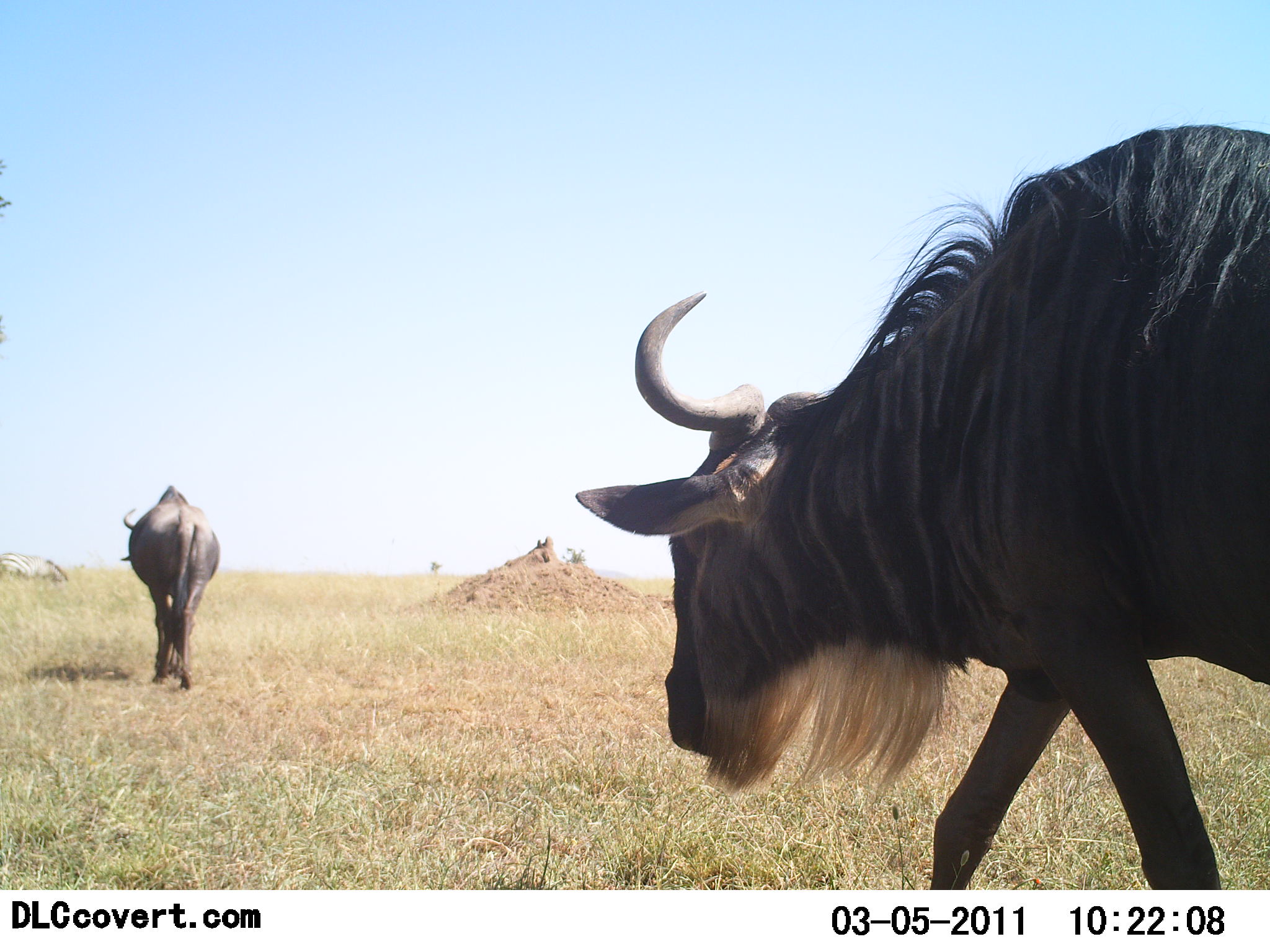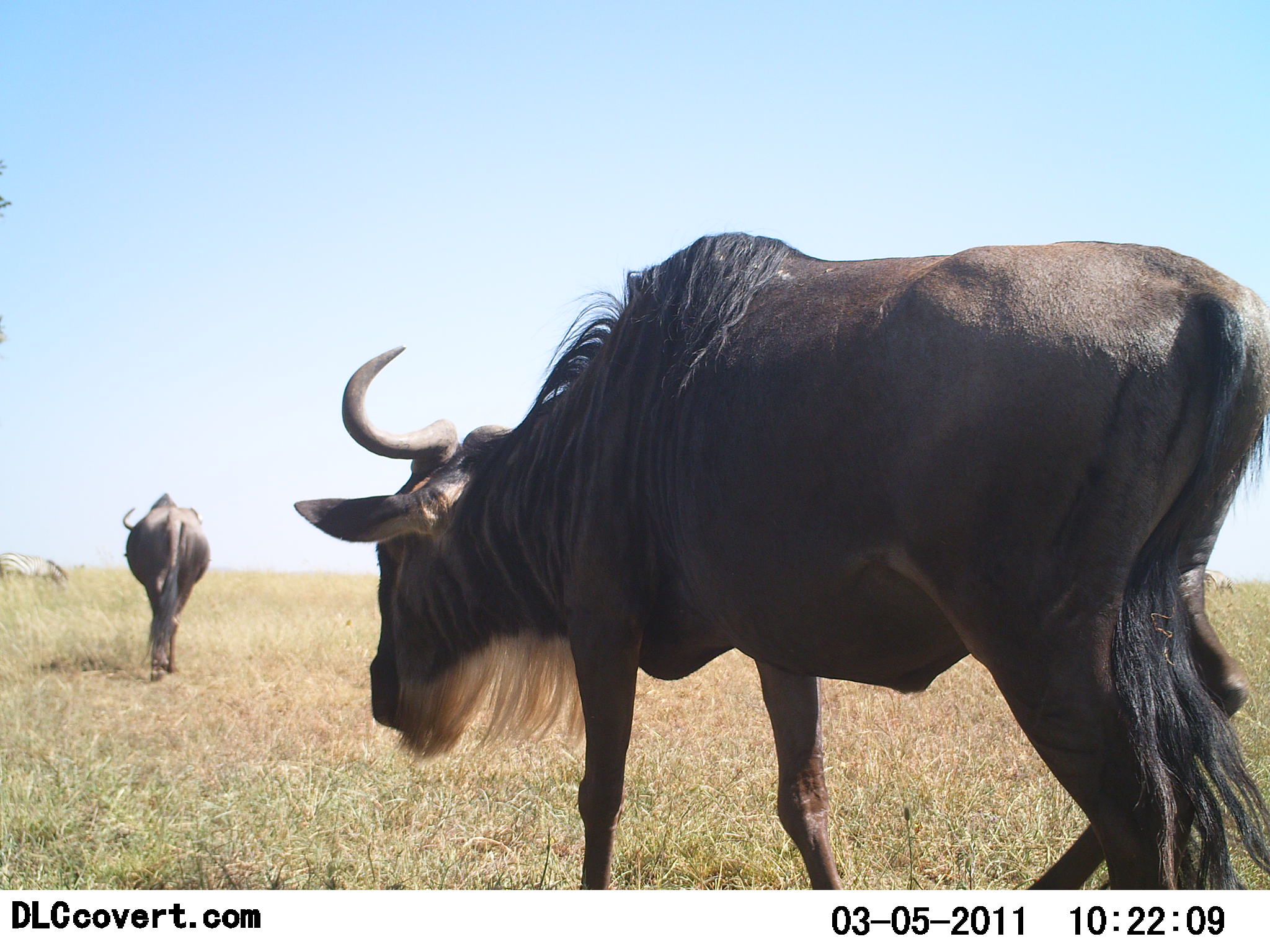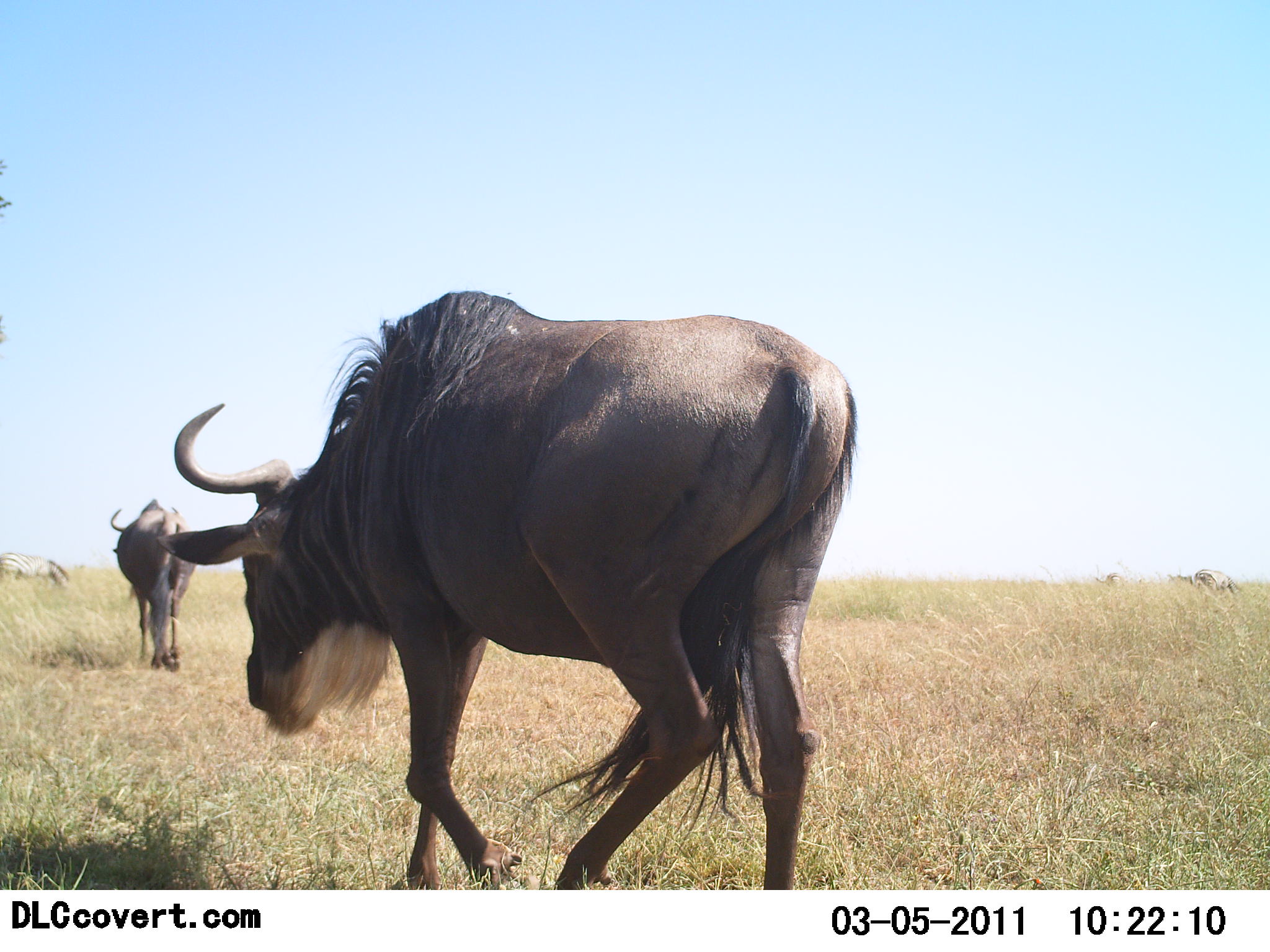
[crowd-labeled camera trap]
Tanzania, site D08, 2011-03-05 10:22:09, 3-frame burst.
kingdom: Animalia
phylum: Chordata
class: Mammalia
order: Artiodactyla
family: Bovidae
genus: Connochaetes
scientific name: Connochaetes taurinus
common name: blue wildebeest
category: wildebeest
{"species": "wildebeest (blue wildebeest) (Connochaetes taurinus)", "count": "2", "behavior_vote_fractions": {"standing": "0%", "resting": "0%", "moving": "100%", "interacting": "0%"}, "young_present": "0%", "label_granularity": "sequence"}